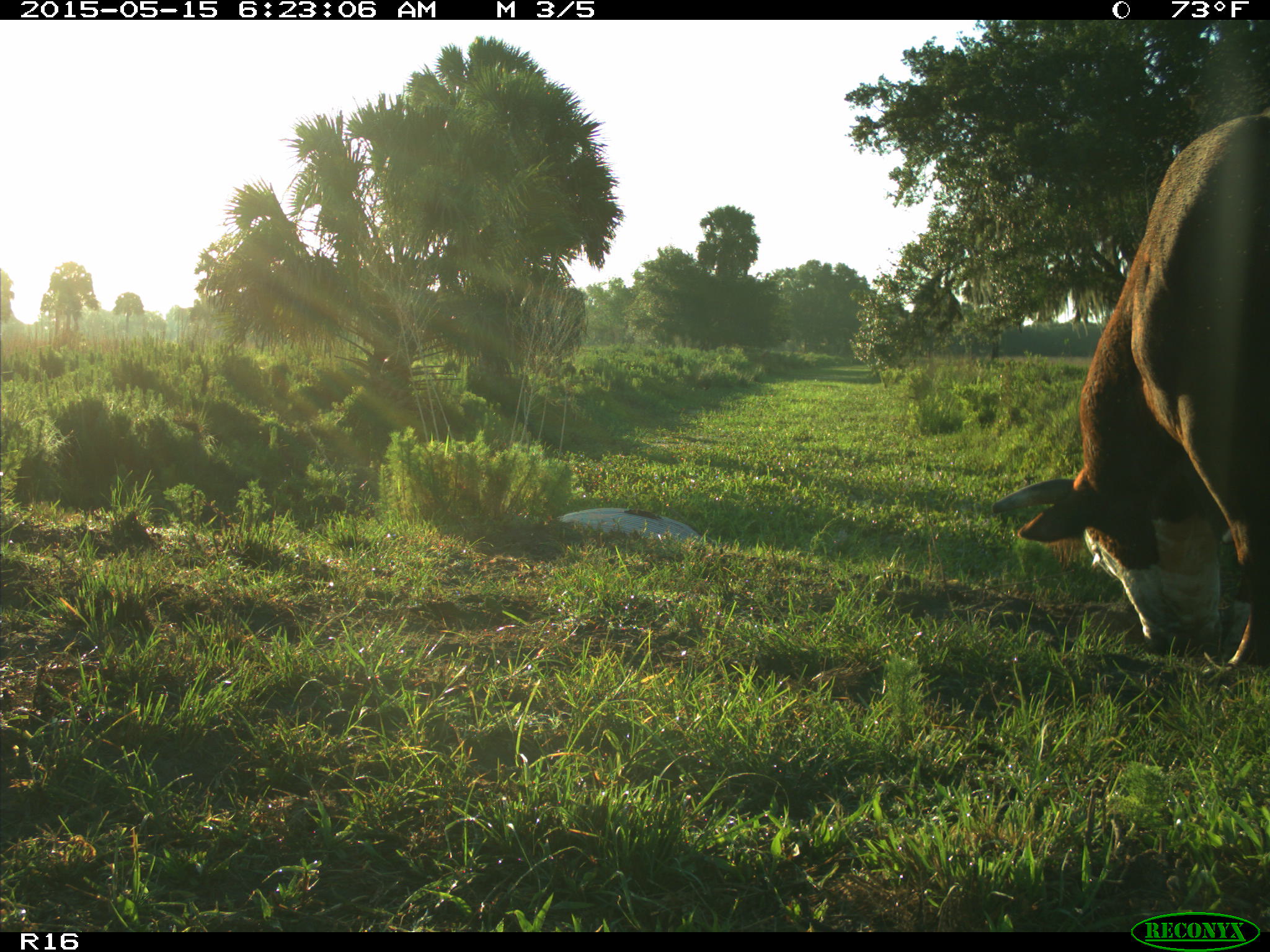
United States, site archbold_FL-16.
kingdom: Animalia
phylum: Chordata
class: Mammalia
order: Artiodactyla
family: Bovidae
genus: Bos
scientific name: Bos taurus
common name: domestic cow